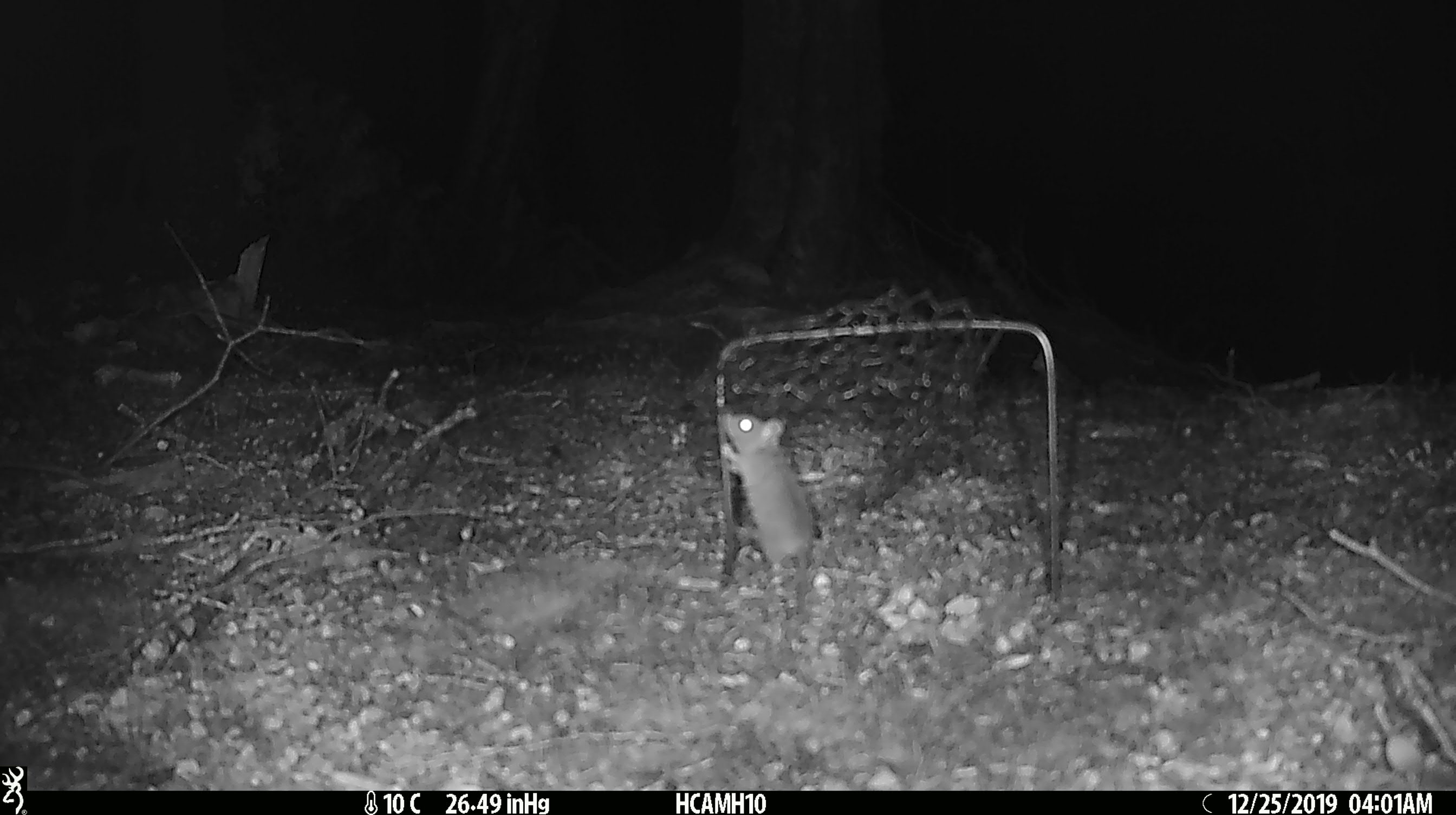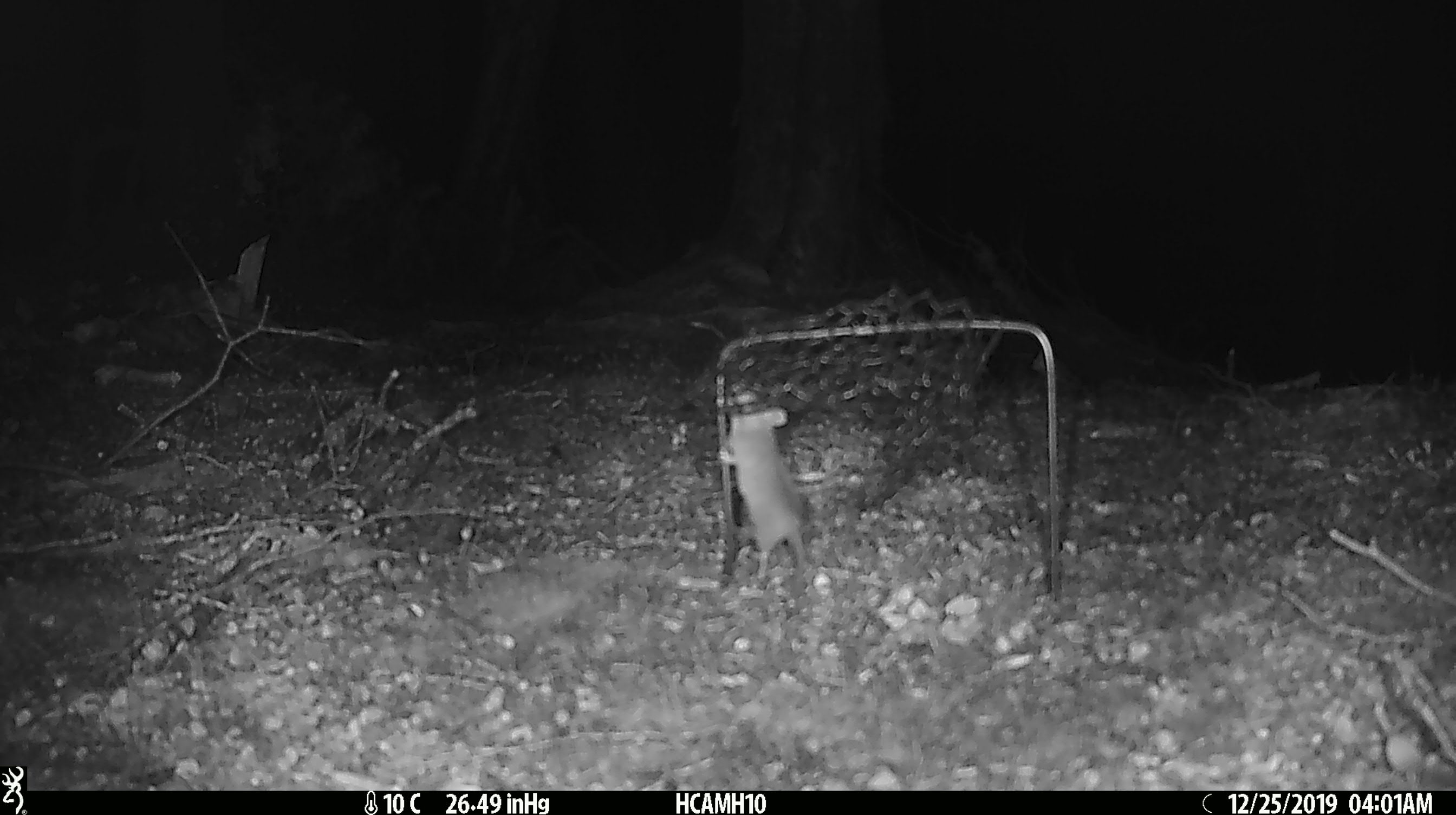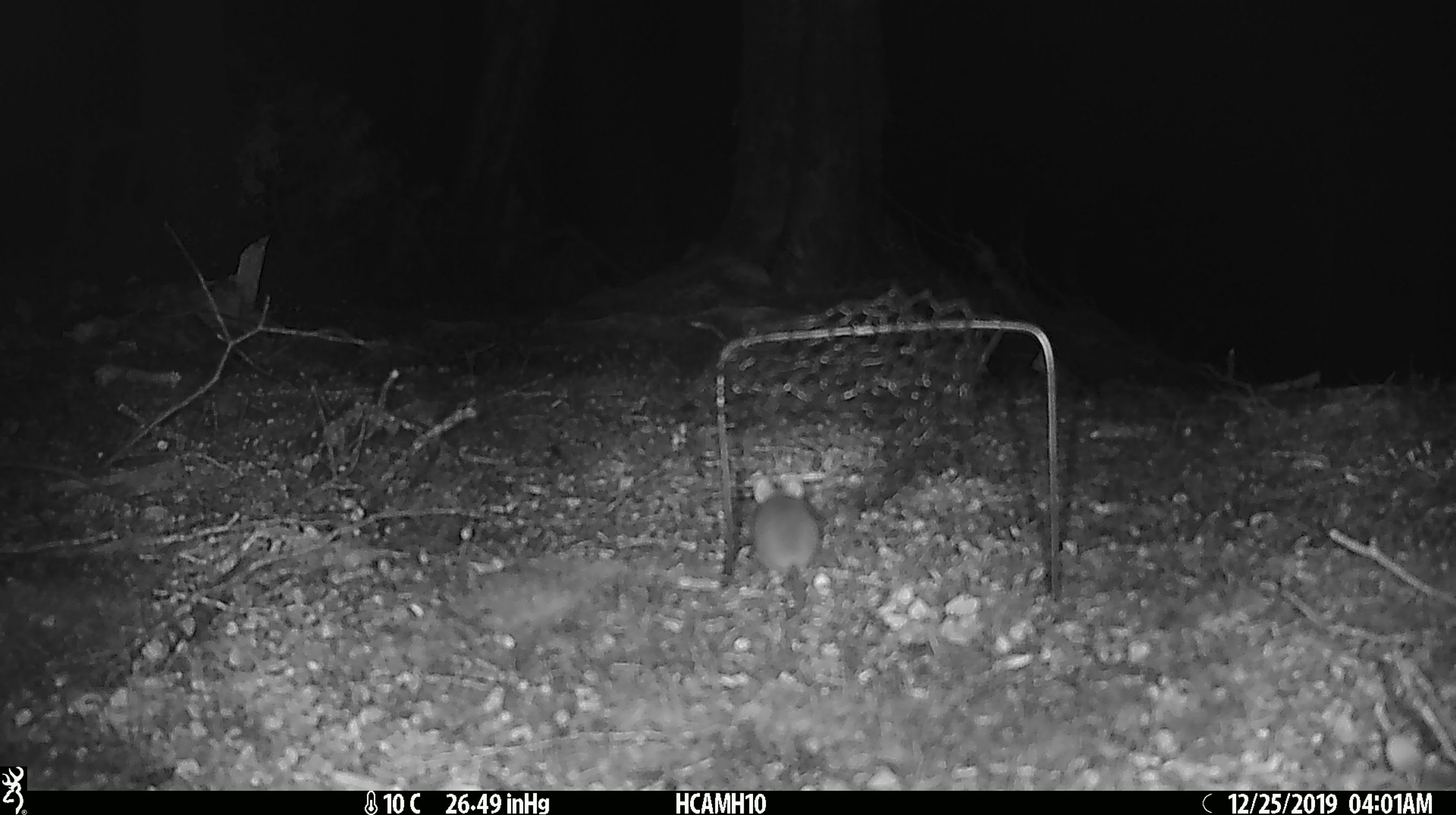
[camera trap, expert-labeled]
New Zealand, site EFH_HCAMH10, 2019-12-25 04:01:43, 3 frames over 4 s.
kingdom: Animalia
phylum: Chordata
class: Mammalia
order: Rodentia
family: Muridae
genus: Mus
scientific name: Mus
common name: mouse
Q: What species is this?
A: Mouse (Mus).